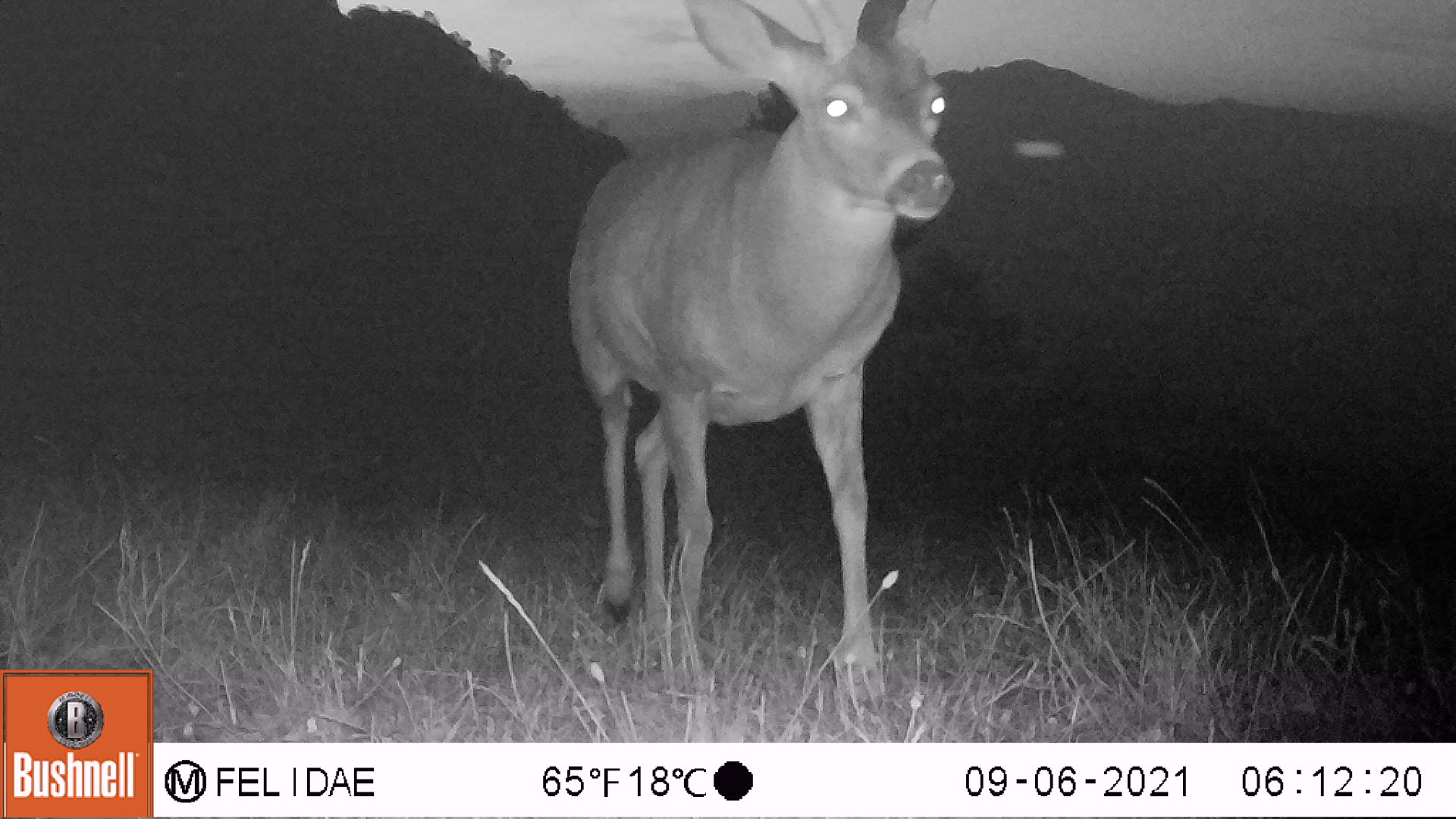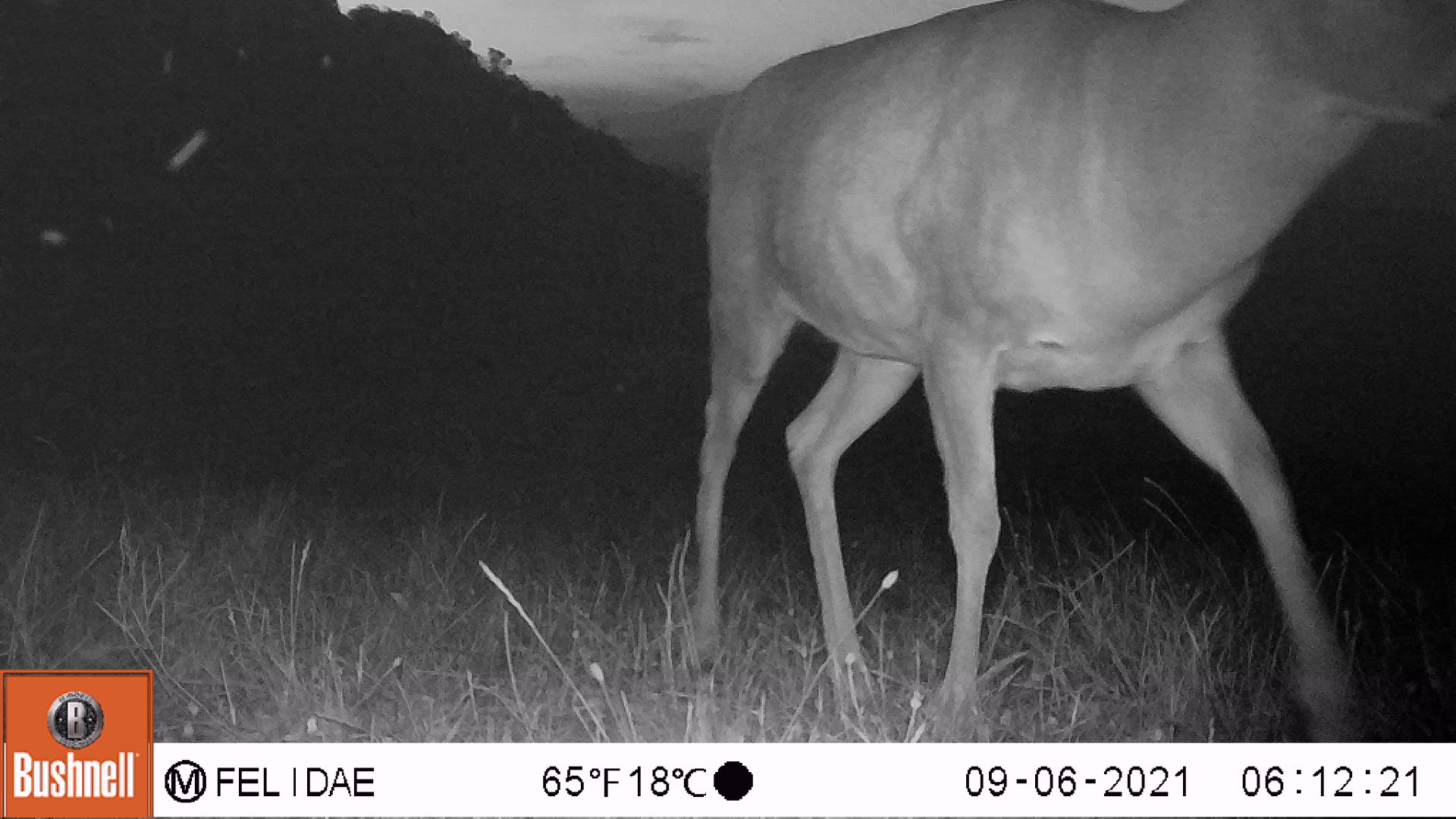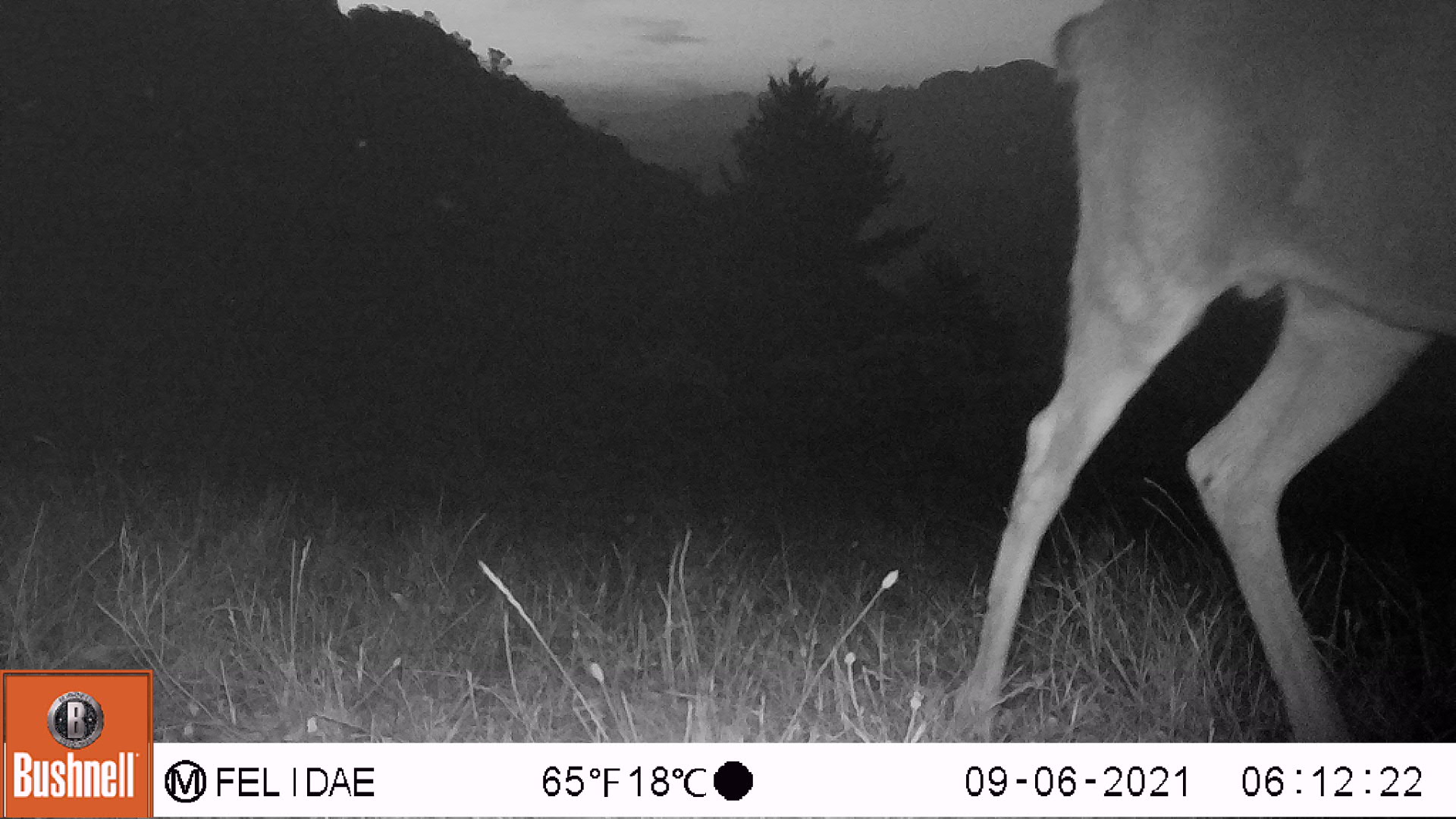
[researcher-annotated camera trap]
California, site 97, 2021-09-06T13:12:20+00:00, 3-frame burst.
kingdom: Animalia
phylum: Chordata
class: Mammalia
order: Artiodactyla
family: Cervidae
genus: Odocoileus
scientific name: Odocoileus hemionus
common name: mule deer